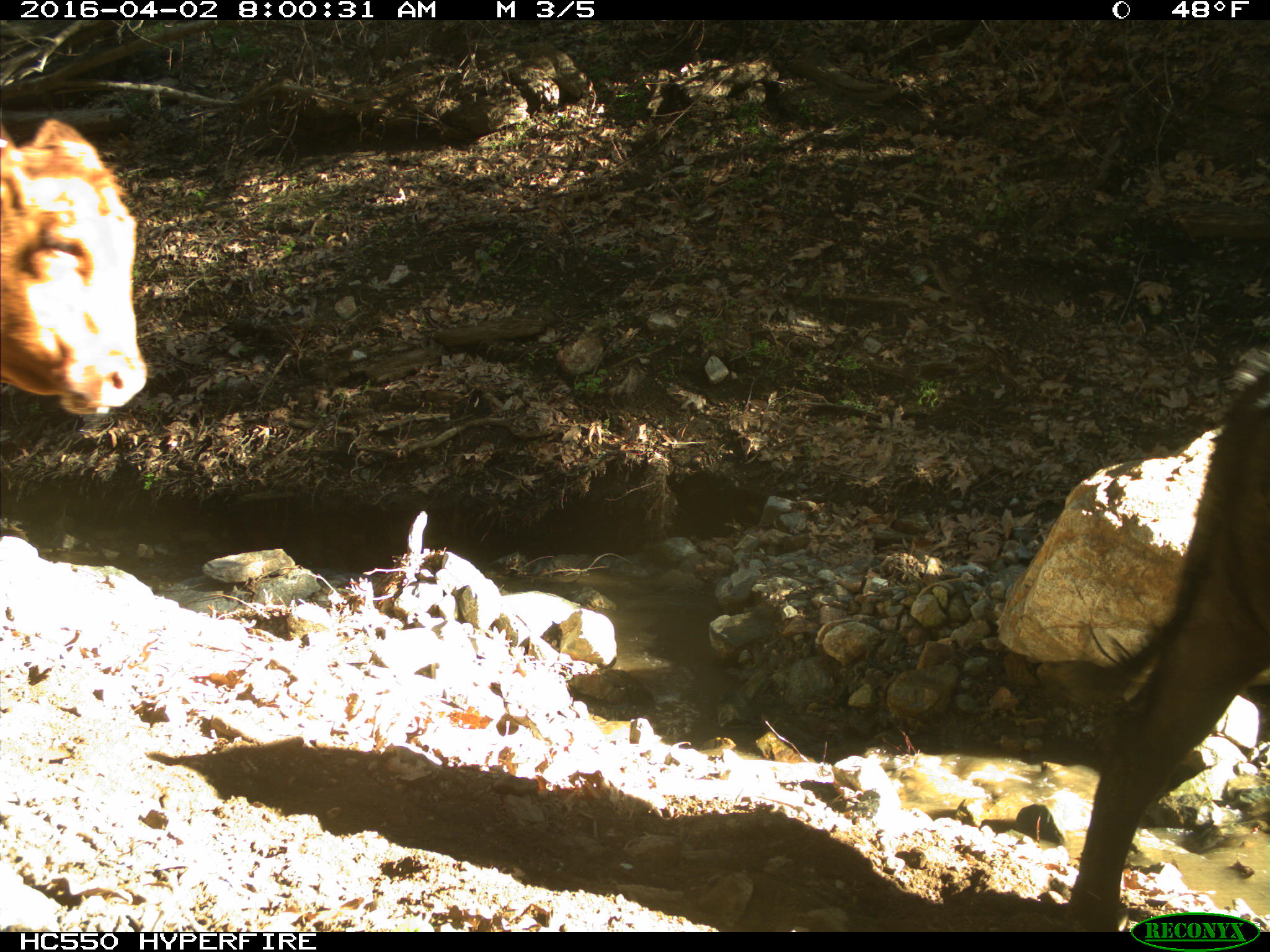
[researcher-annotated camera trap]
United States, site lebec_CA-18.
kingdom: Animalia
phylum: Chordata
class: Mammalia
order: Artiodactyla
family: Bovidae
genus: Bos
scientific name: Bos taurus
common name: domestic cow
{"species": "Bos taurus (domestic cow)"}